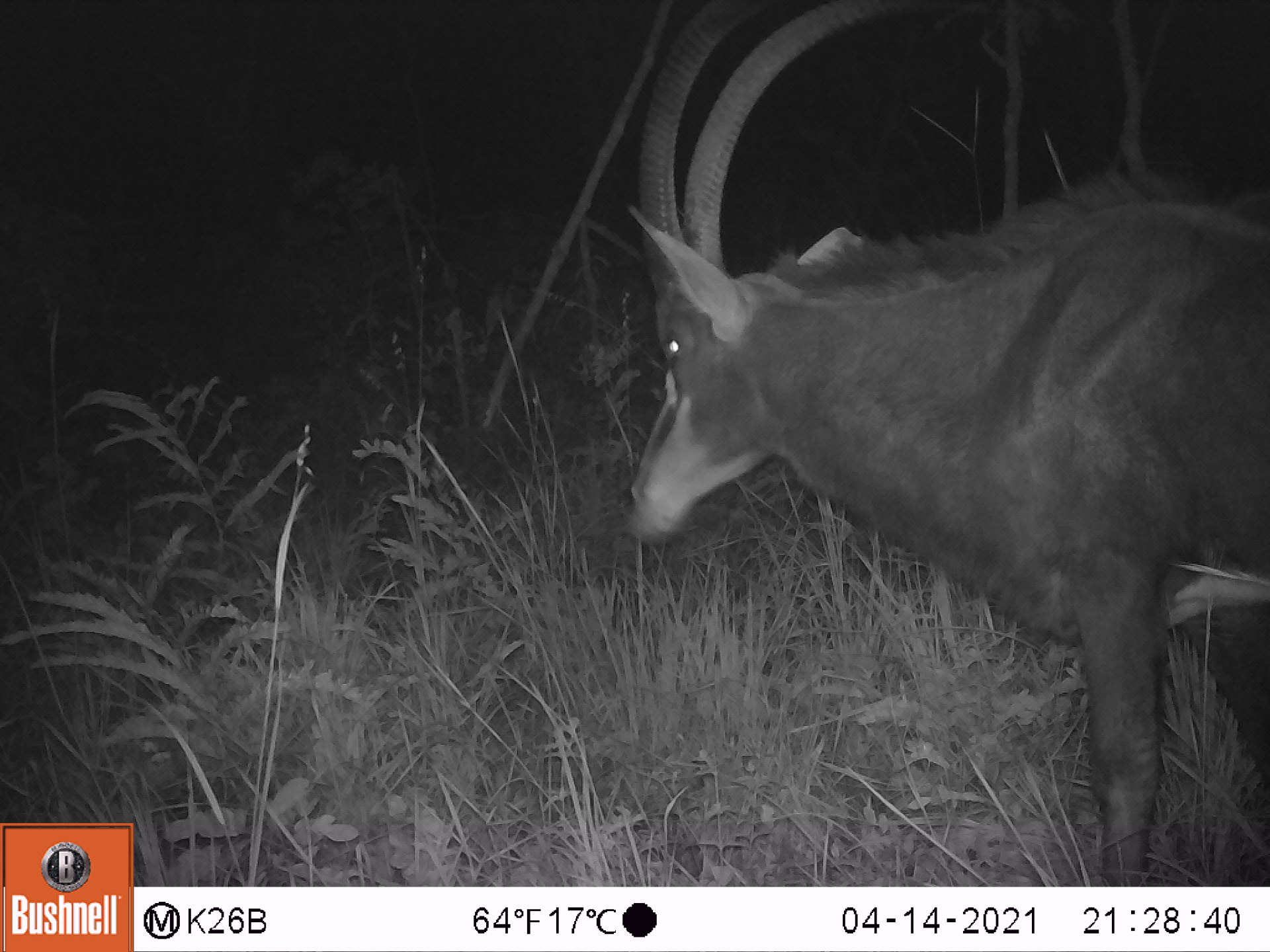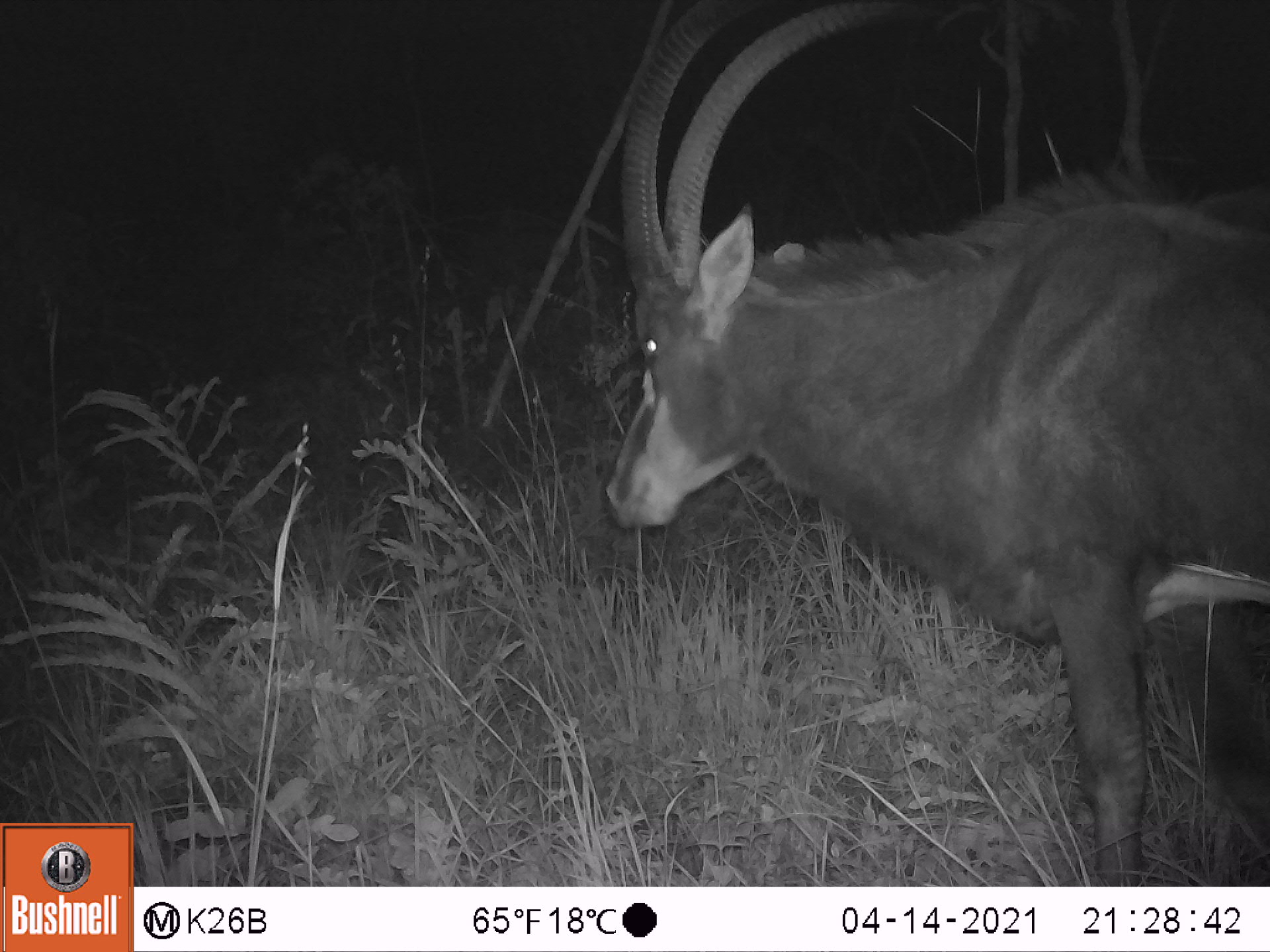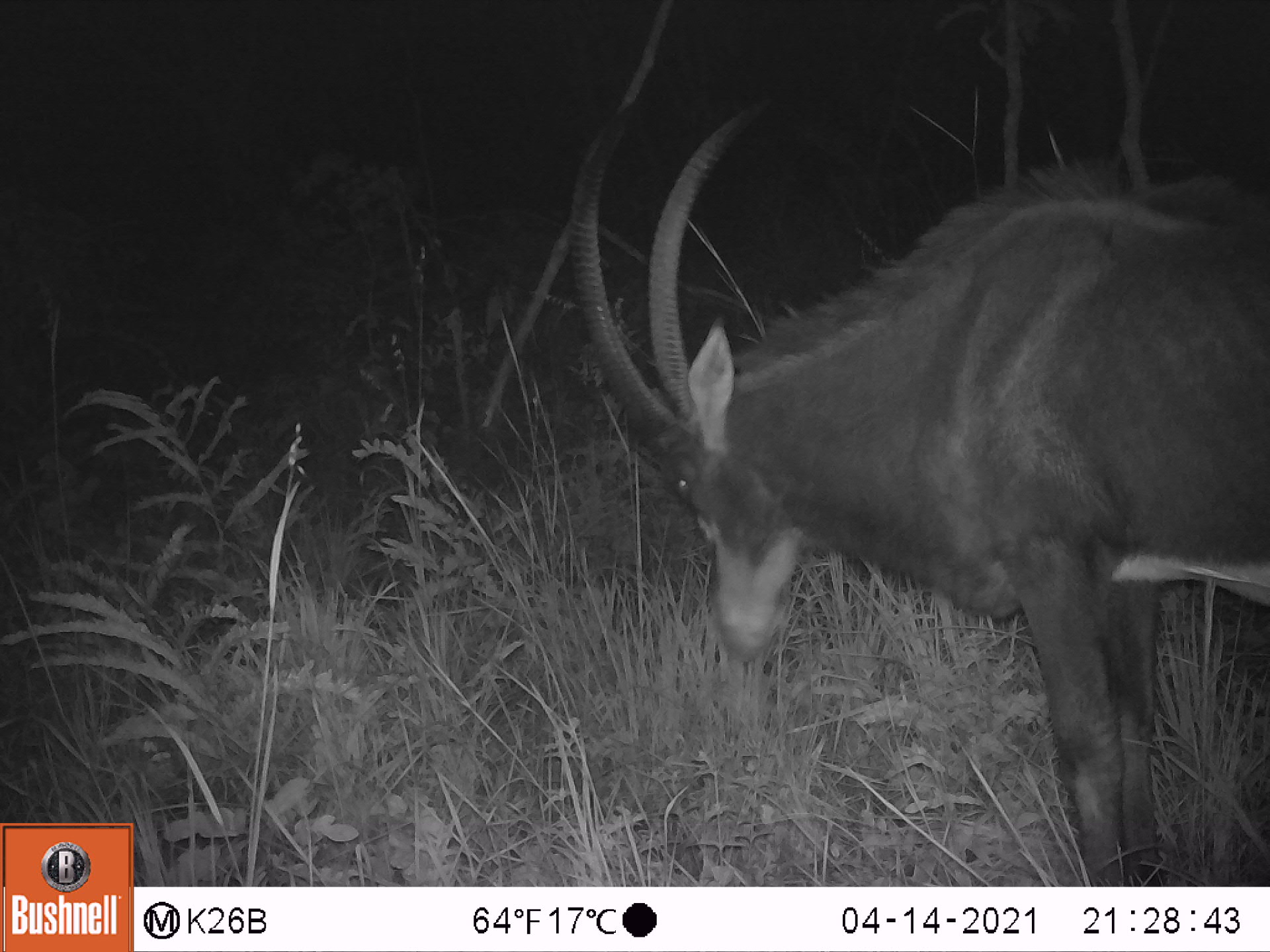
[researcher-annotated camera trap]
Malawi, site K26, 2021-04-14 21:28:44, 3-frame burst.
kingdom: Animalia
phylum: Chordata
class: Mammalia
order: Artiodactyla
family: Bovidae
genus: Hippotragus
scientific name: Hippotragus niger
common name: sable antelope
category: sable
Sable (sable antelope) (Hippotragus niger), count 1.